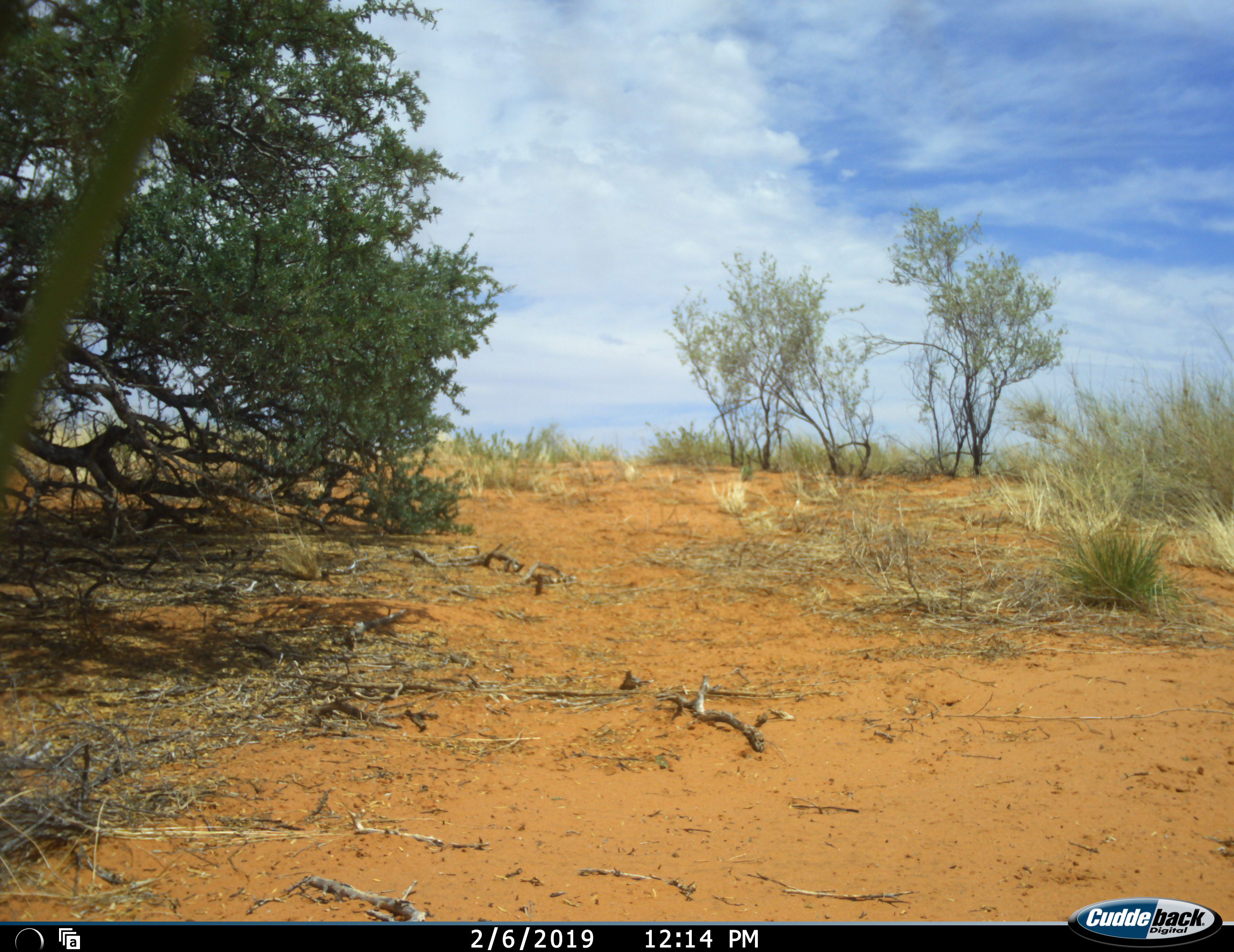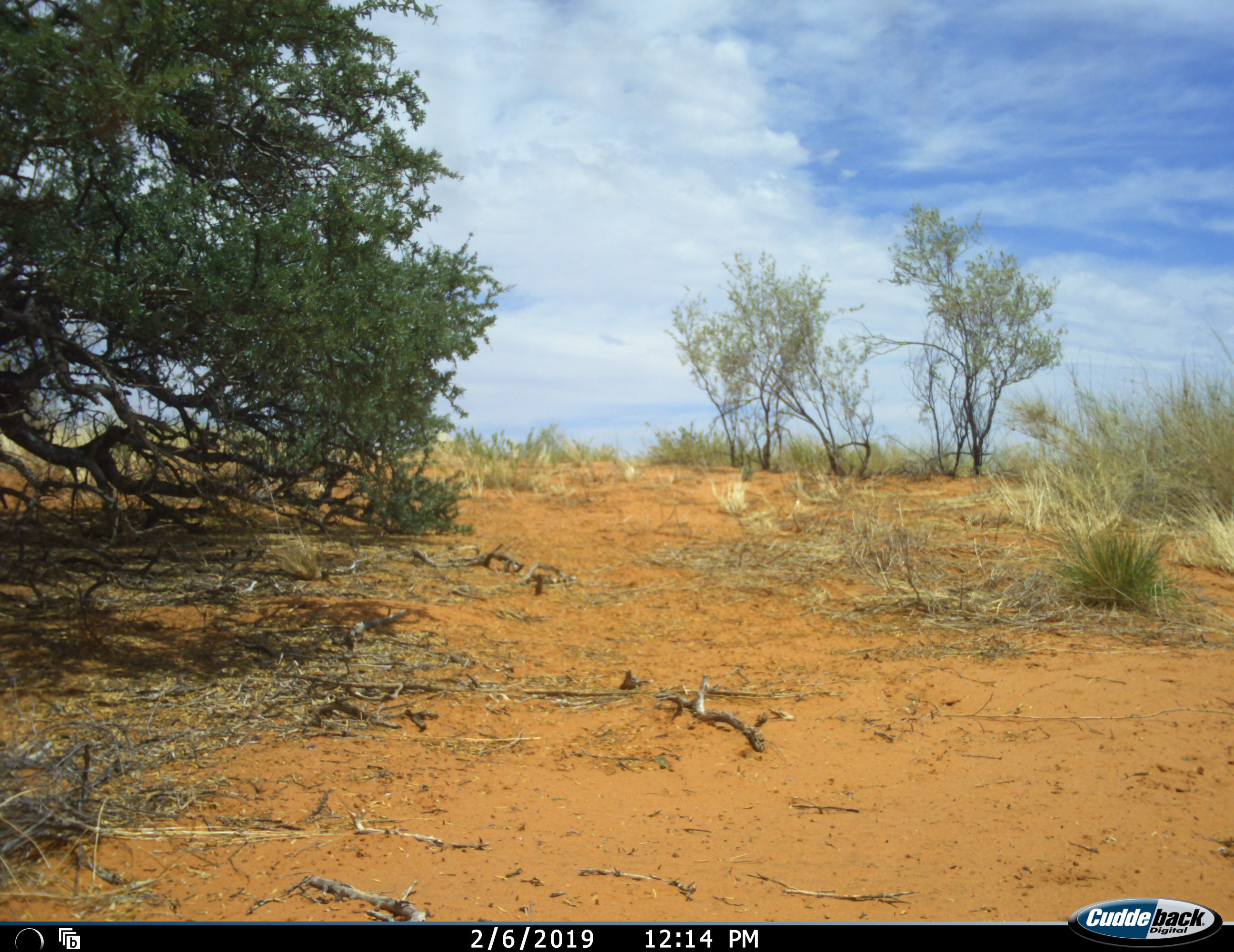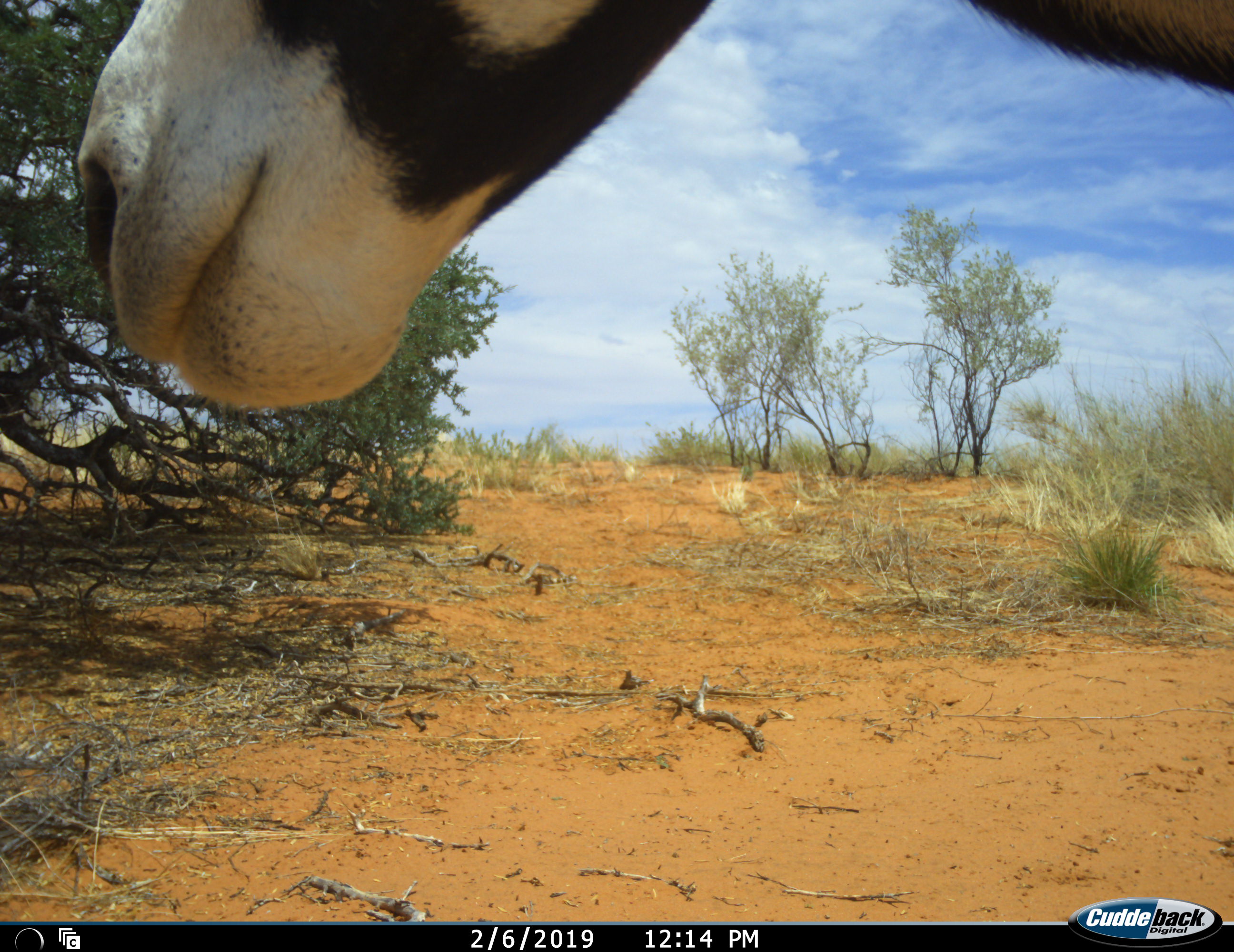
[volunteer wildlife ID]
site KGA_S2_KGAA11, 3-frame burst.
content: unidentified animal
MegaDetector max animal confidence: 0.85